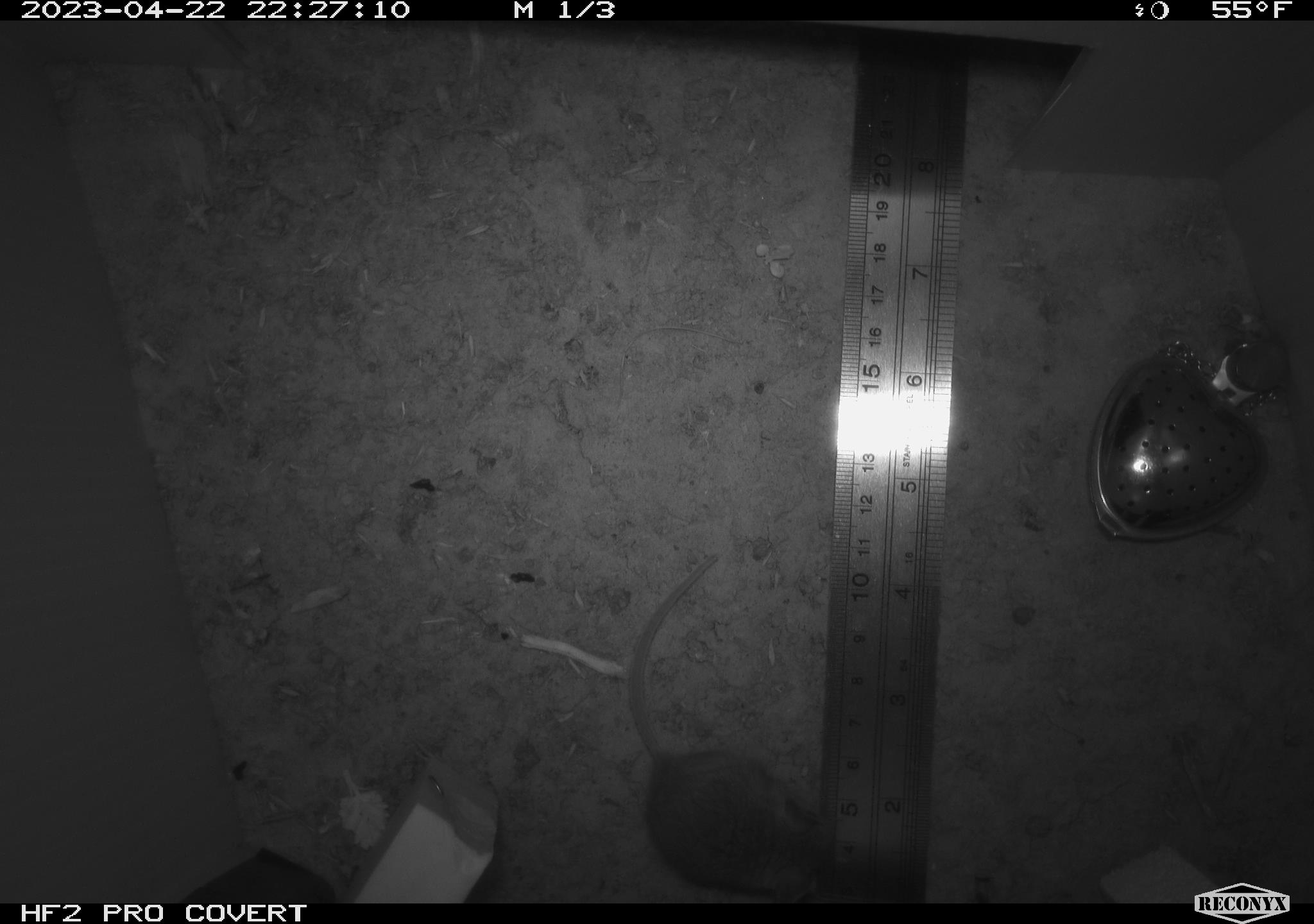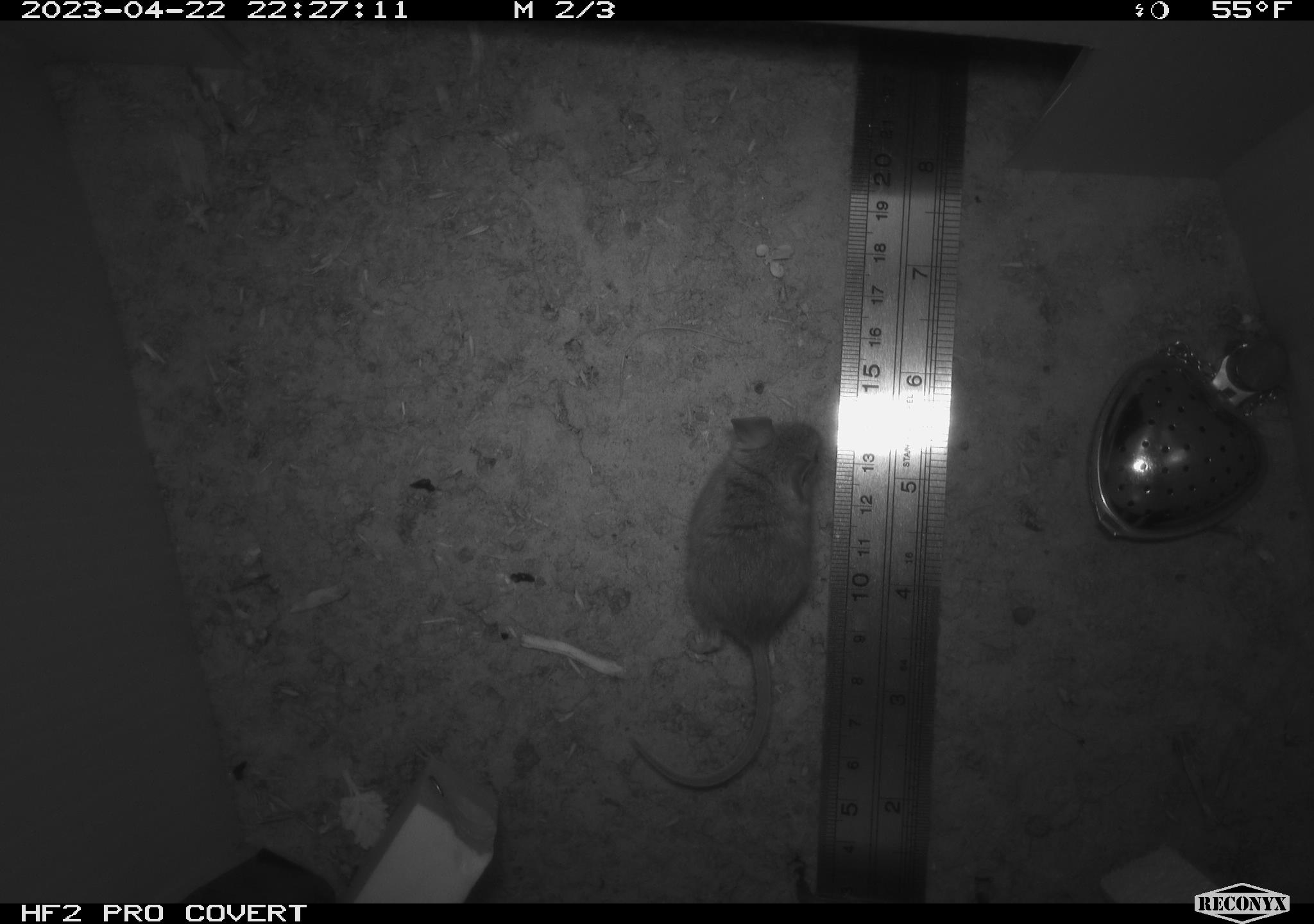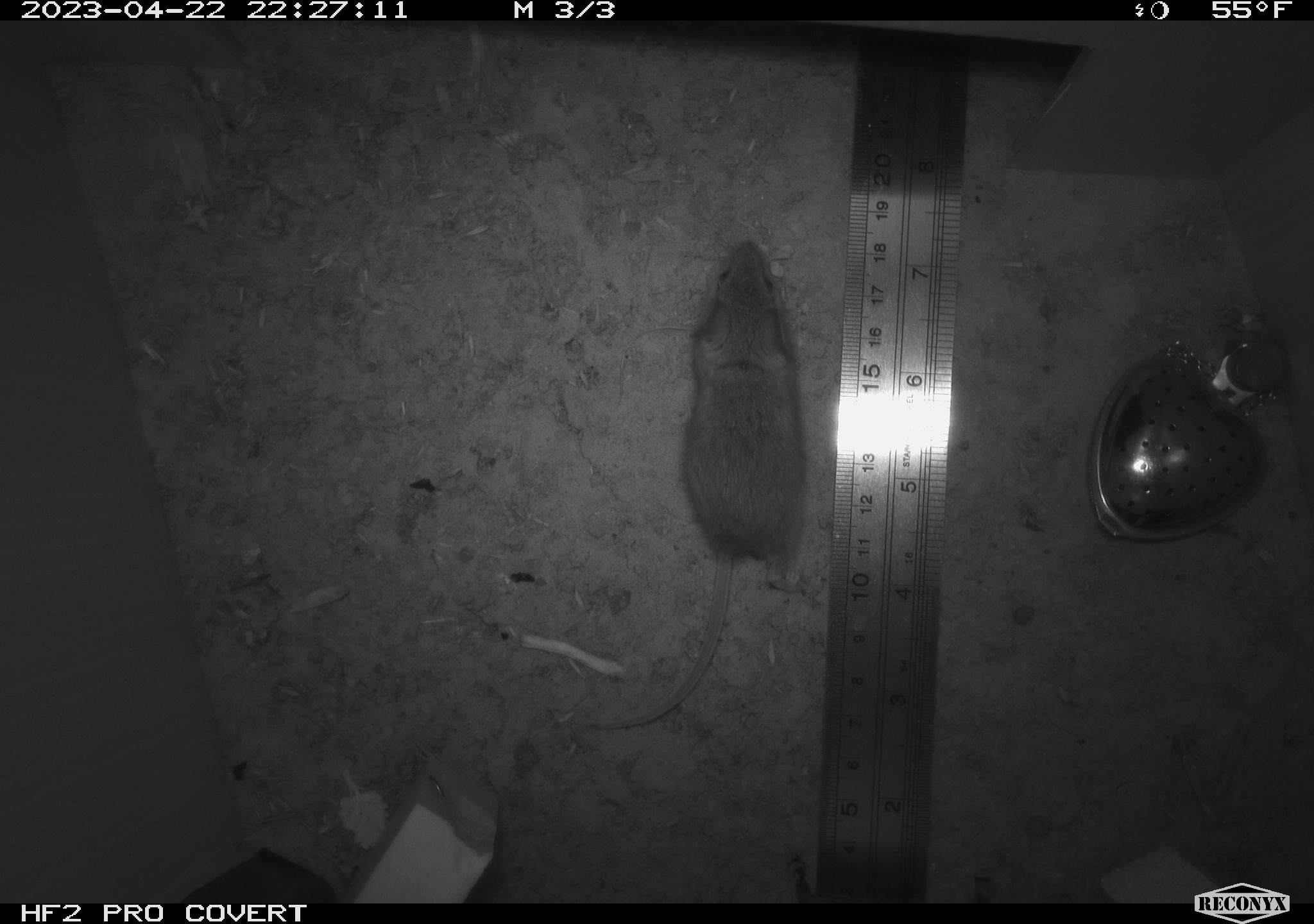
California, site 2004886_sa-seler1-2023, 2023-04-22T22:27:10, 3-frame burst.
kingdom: Animalia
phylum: Chordata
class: Mammalia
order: Rodentia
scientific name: Rodentia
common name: mouse species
Mouse species (Rodentia).